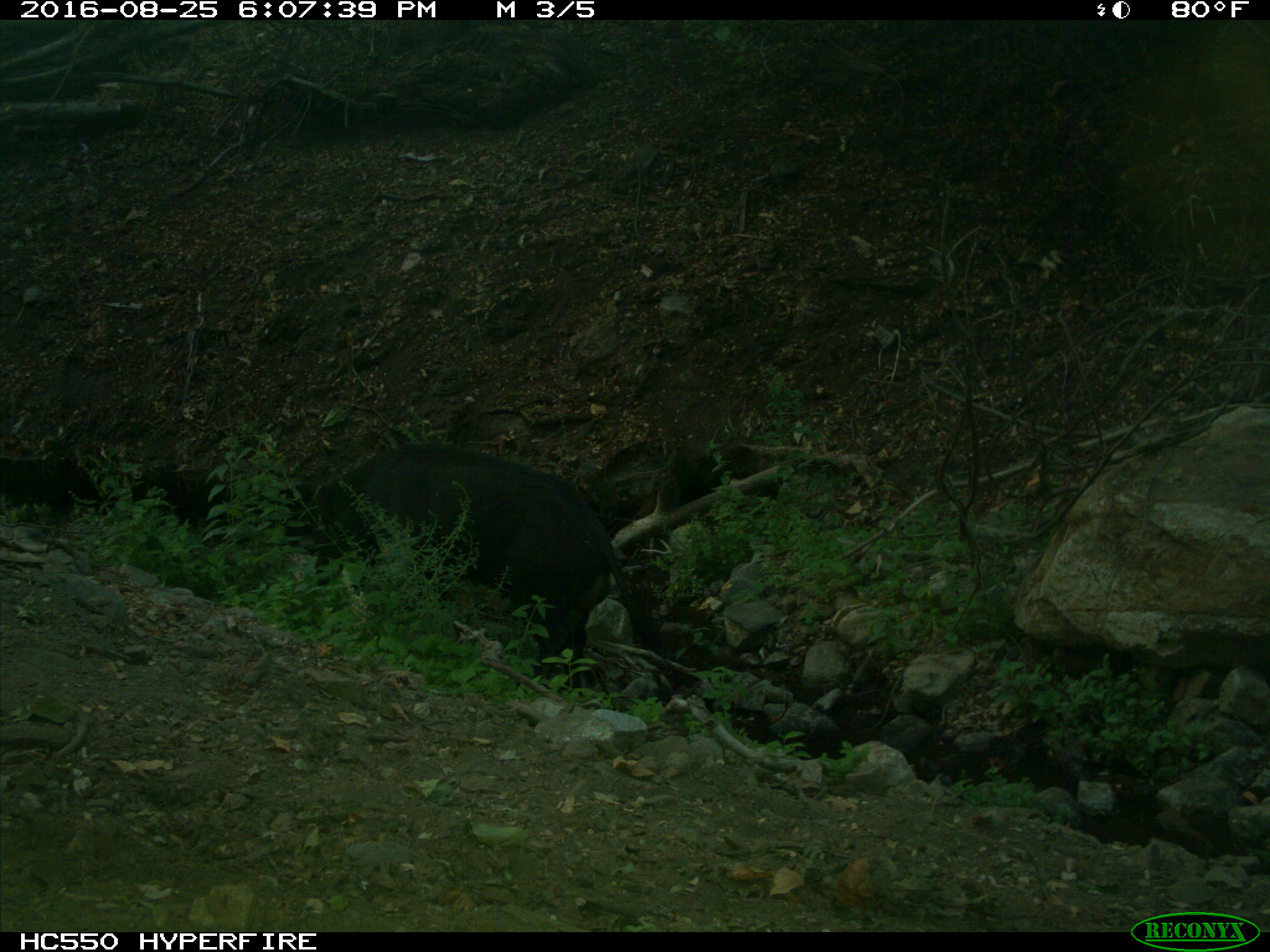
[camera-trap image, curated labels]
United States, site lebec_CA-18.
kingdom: Animalia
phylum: Chordata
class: Mammalia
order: Artiodactyla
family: Suidae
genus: Sus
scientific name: Sus scrofa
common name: wild boar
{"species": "Sus scrofa (wild boar)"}